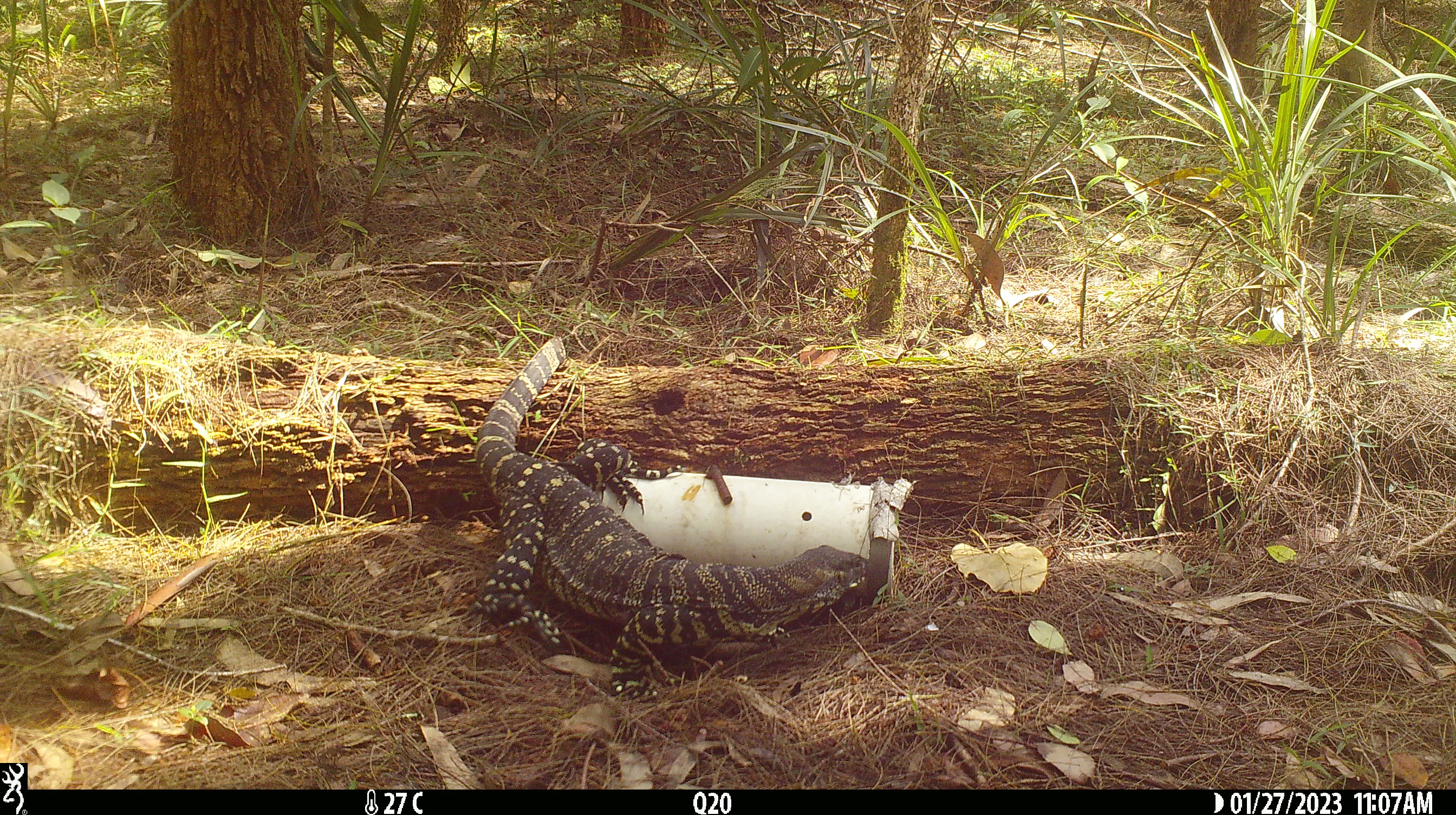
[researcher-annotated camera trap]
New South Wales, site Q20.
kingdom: Animalia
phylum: Chordata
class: Reptilia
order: Squamata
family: Varanidae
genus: Varanus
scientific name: Varanus varius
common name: lace monitor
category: goanna